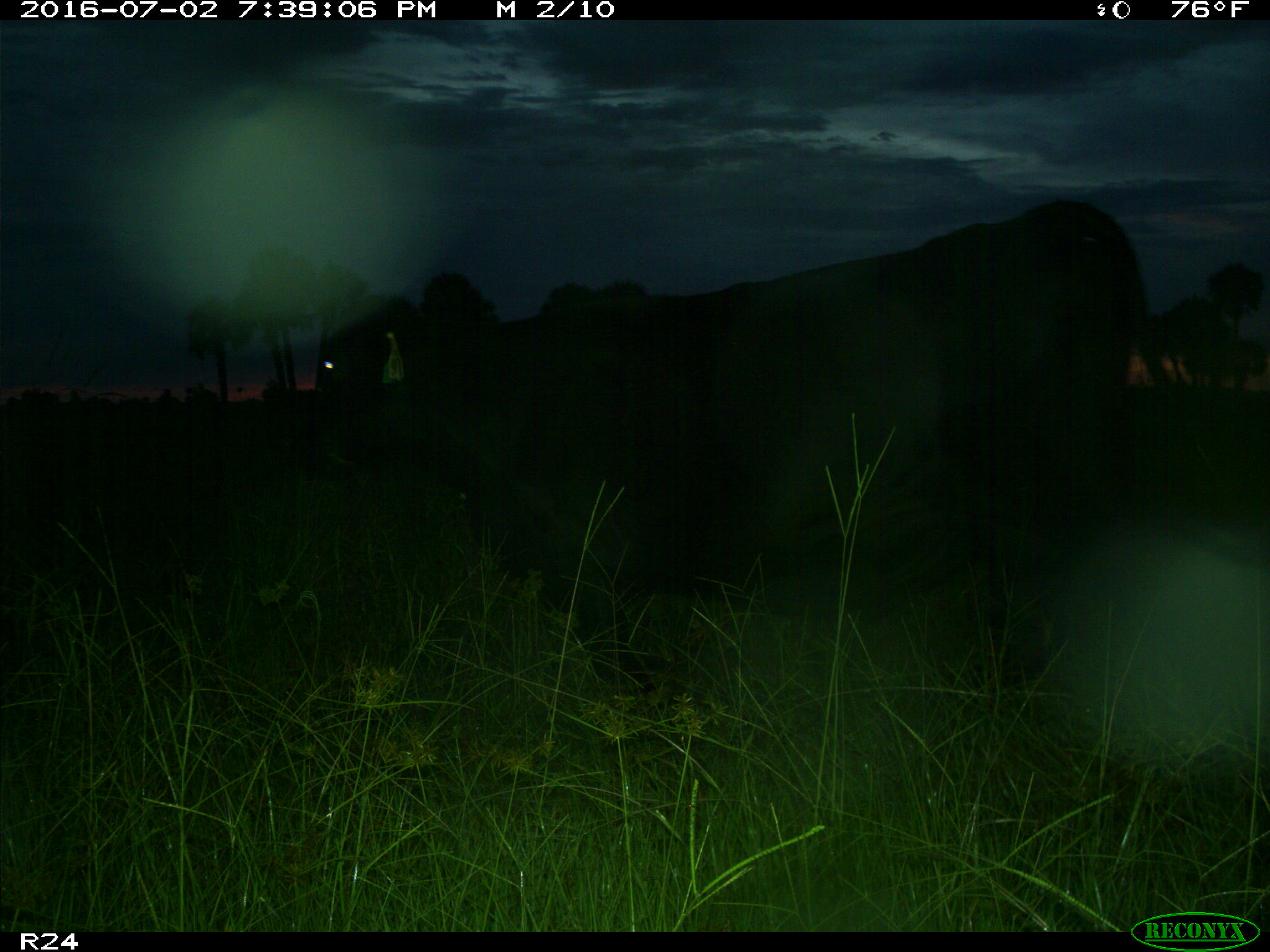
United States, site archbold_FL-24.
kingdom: Animalia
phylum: Chordata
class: Mammalia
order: Artiodactyla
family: Bovidae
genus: Bos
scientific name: Bos taurus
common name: domestic cow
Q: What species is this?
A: Bos taurus (domestic cow).